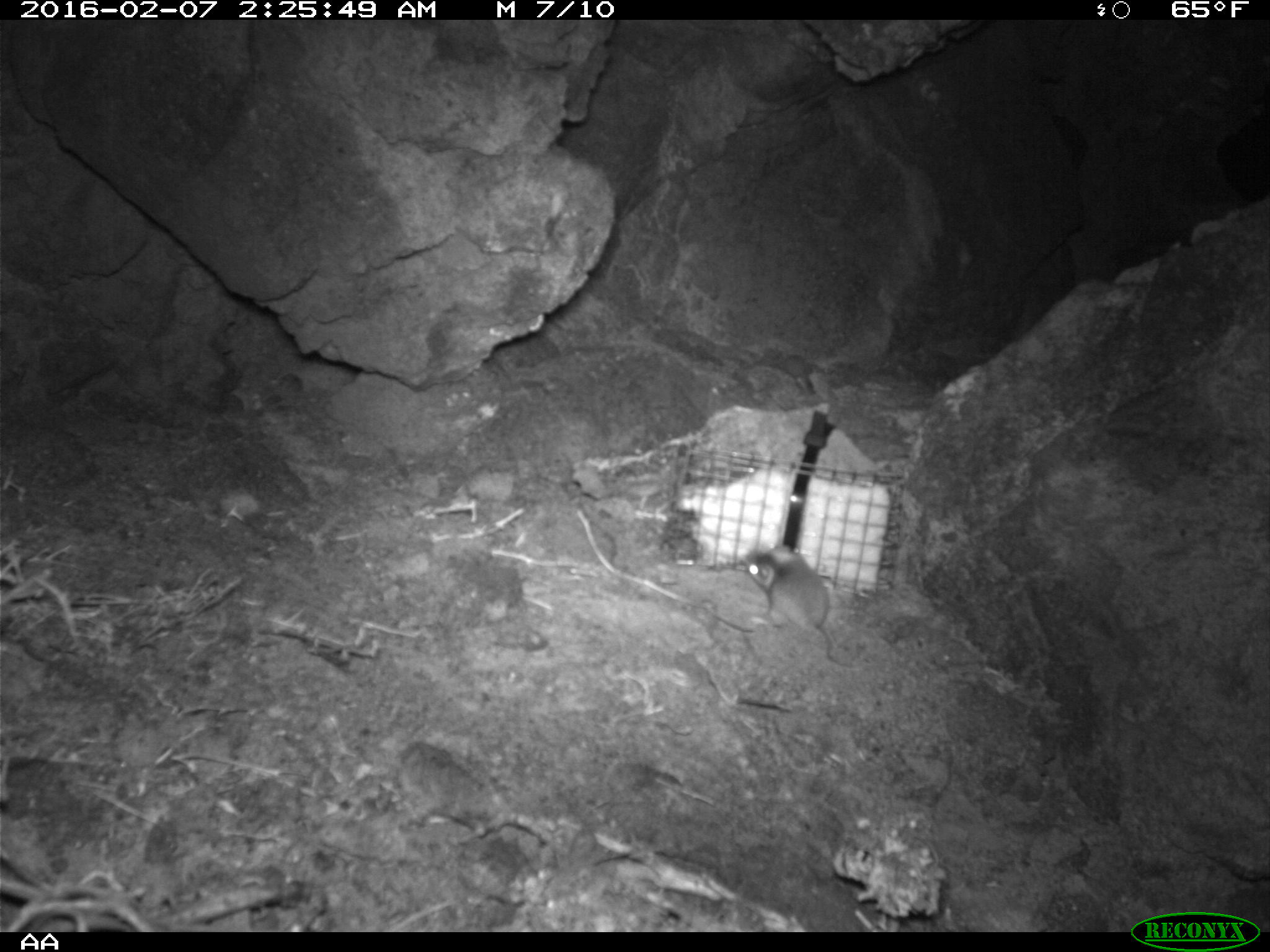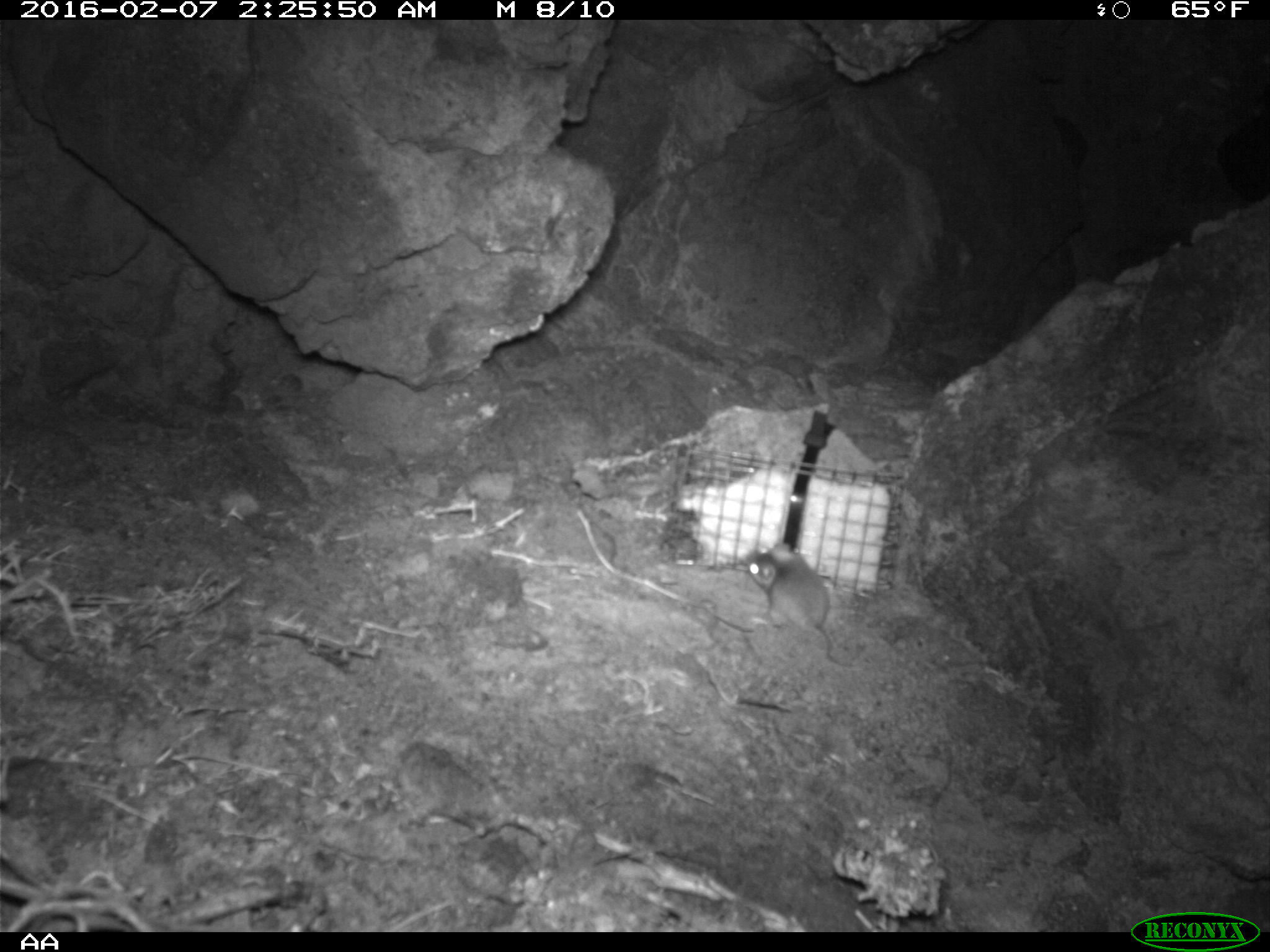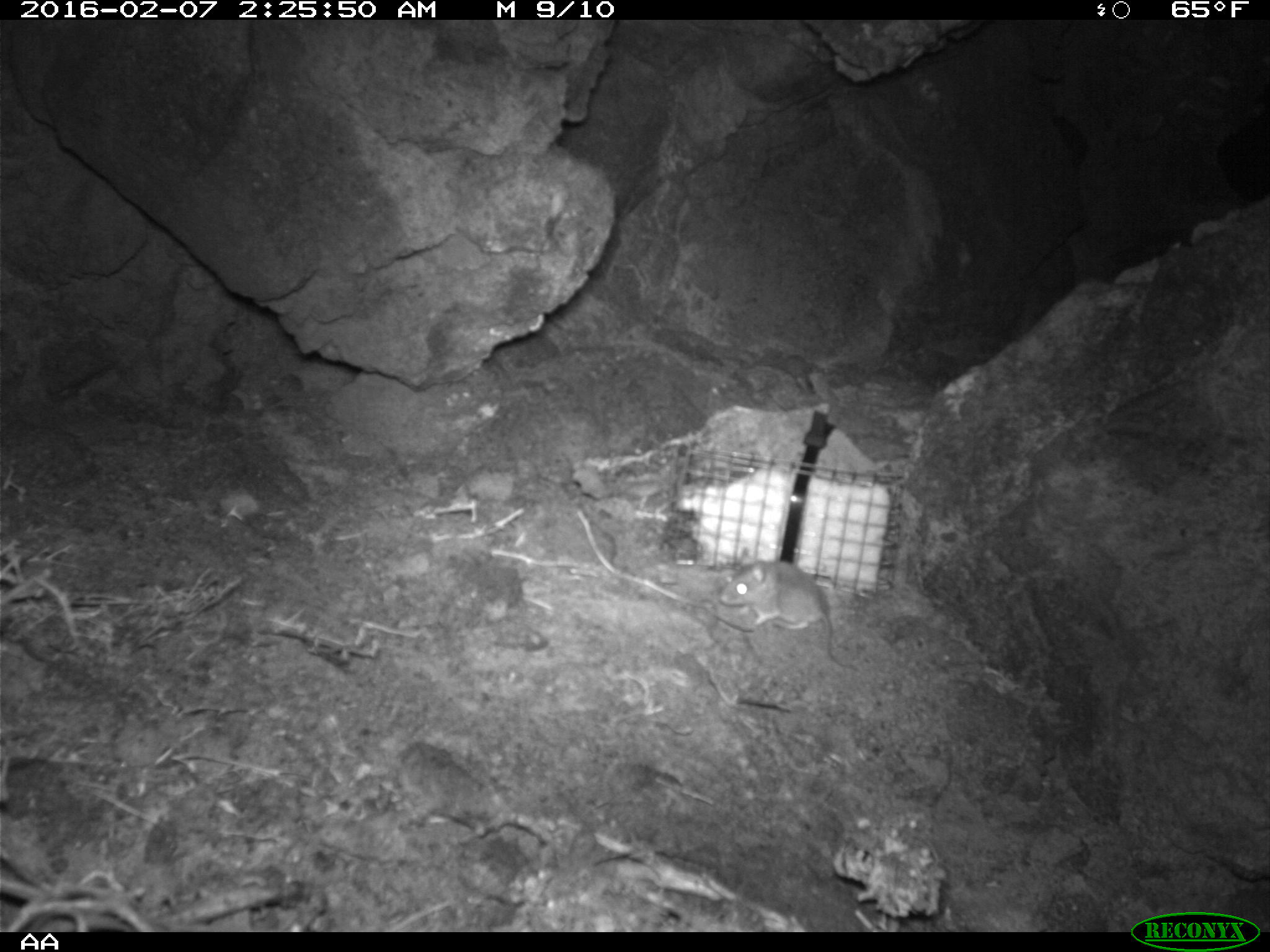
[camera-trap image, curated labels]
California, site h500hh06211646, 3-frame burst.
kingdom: Animalia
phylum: Chordata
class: Mammalia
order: Rodentia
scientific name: Rodentia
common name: rodent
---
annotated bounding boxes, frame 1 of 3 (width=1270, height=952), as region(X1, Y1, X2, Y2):
rodent: region(744, 544, 853, 667)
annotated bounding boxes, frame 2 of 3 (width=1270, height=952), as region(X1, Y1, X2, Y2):
rodent: region(745, 542, 856, 669)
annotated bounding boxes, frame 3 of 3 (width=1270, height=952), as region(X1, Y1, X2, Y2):
rodent: region(720, 548, 848, 668)